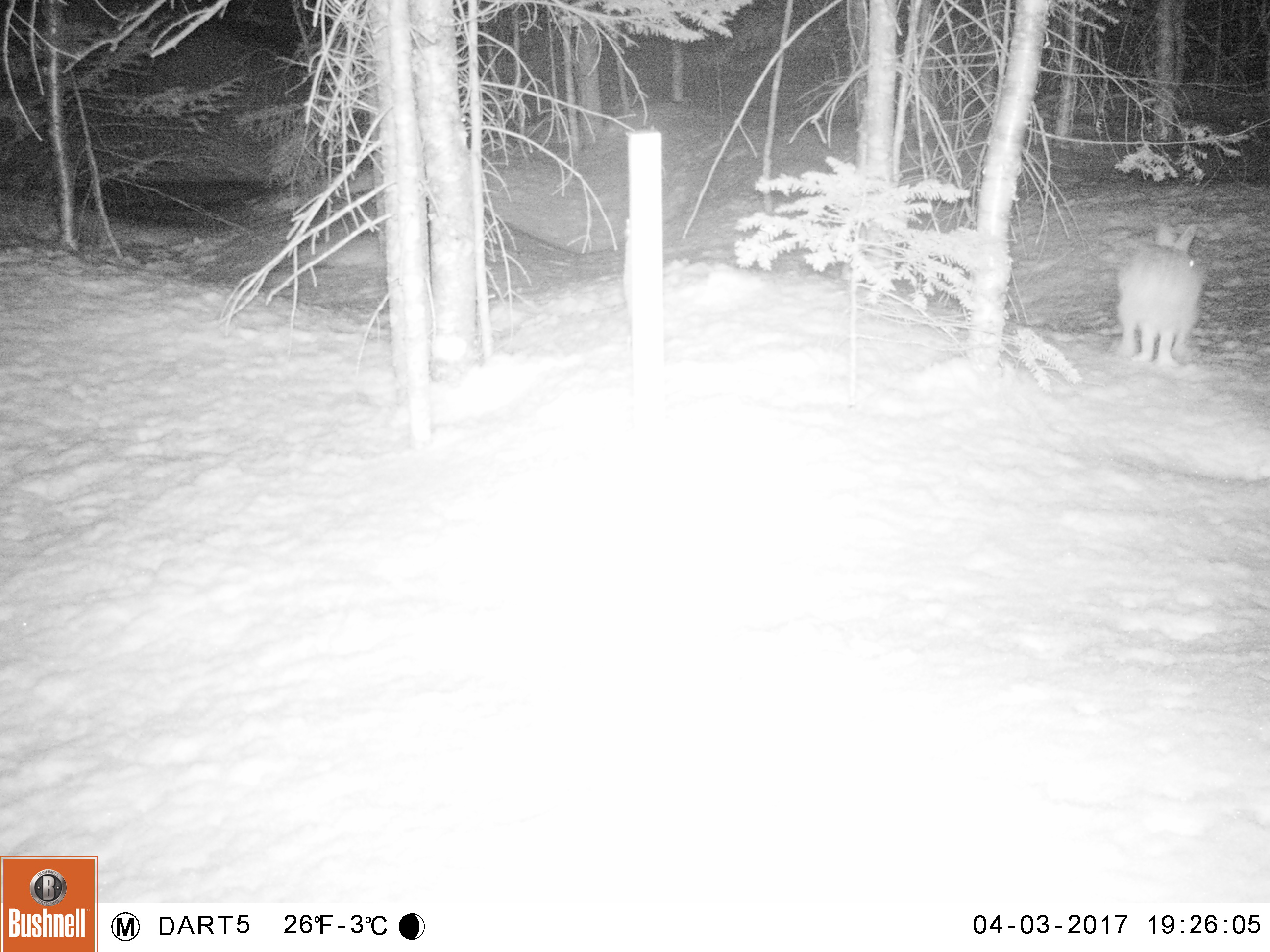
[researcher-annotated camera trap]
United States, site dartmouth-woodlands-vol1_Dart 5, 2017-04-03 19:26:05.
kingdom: Animalia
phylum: Chordata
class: Mammalia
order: Lagomorpha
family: Leporidae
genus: Lepus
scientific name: Lepus americanus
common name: snowshoe hare